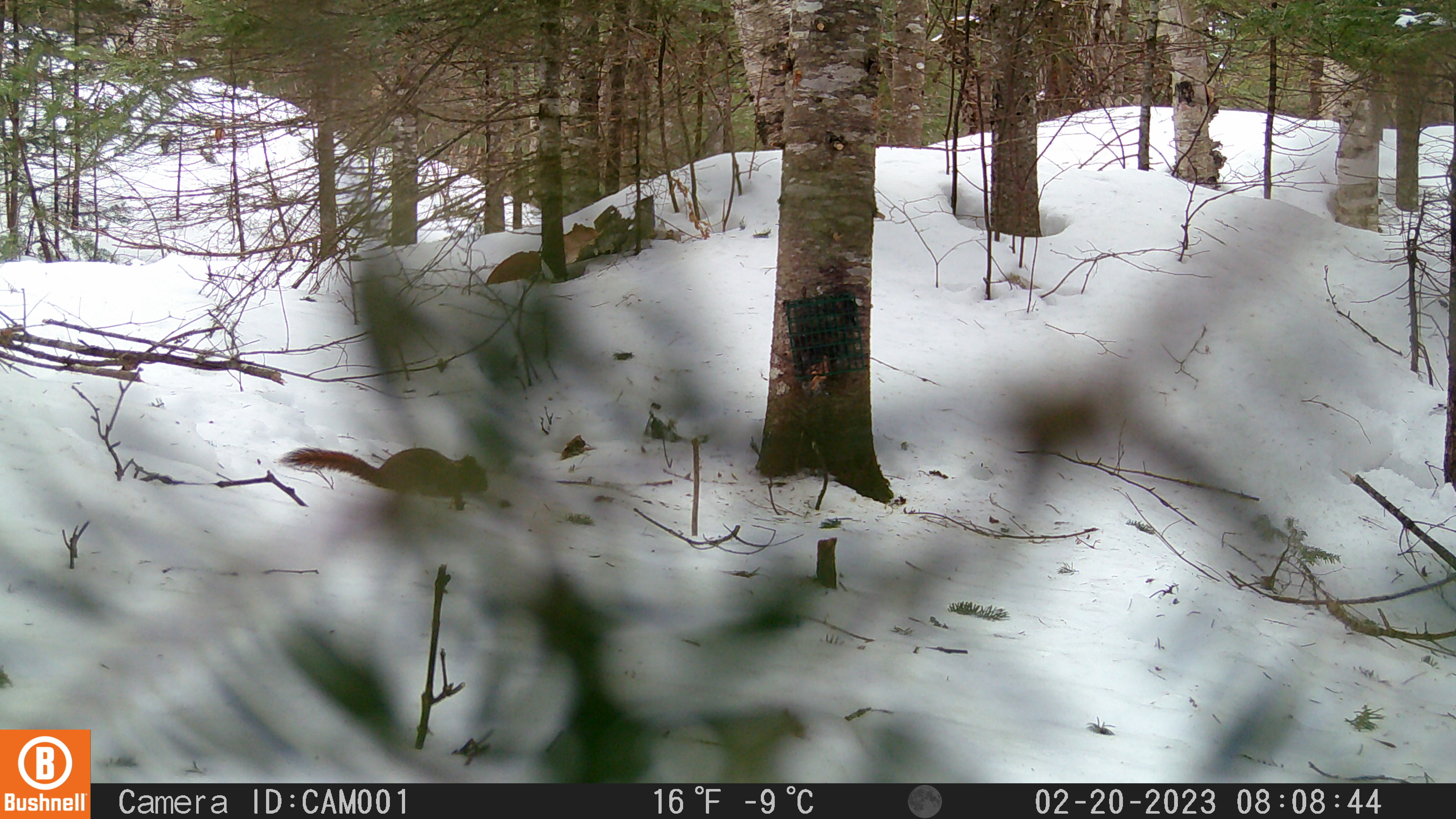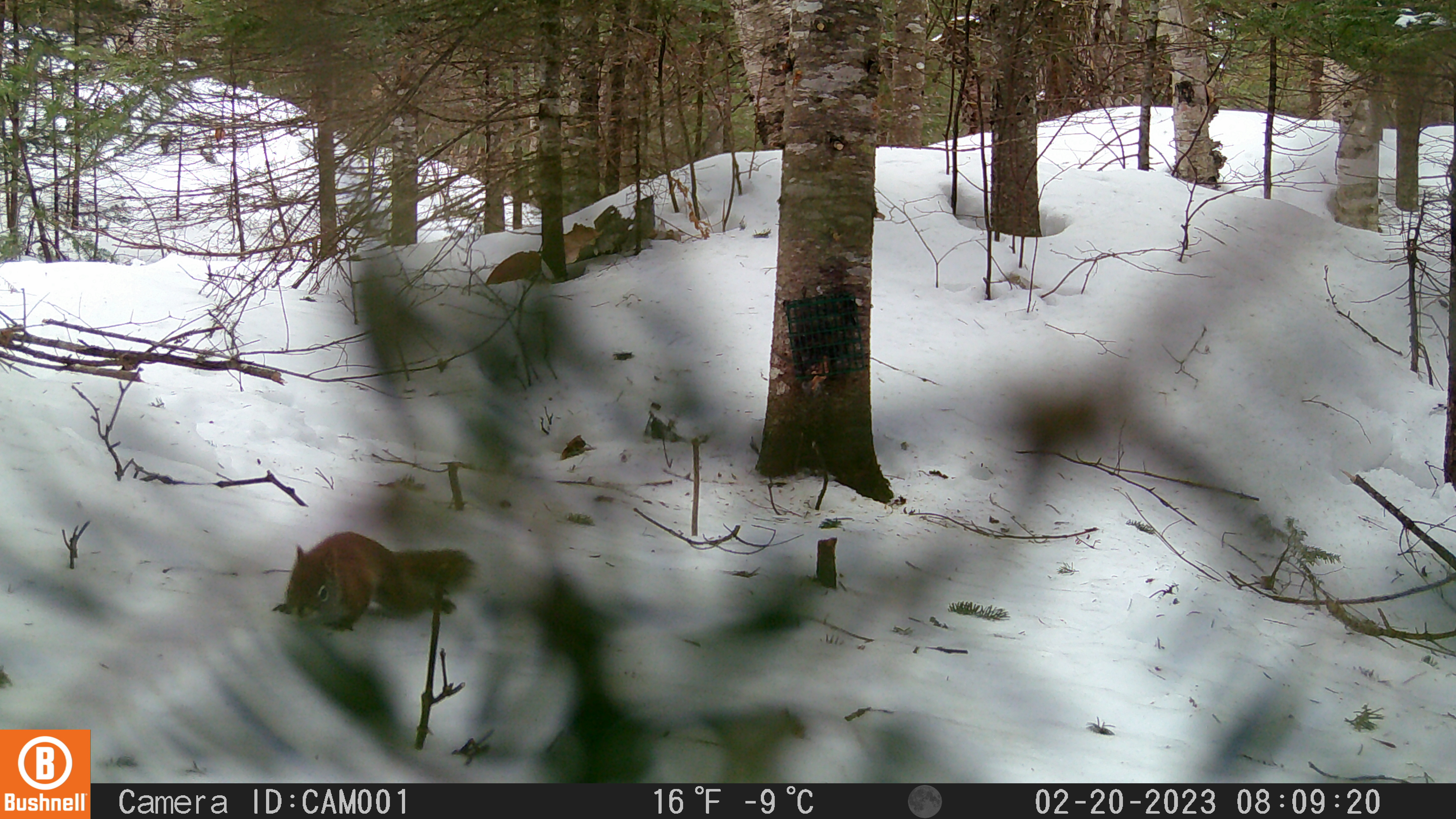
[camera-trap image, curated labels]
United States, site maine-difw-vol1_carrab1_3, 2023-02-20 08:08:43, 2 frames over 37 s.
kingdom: Animalia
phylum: Chordata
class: Mammalia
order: Rodentia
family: Sciuridae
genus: Tamiasciurus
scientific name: Tamiasciurus hudsonicus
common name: red squirrel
Red squirrel (Tamiasciurus hudsonicus).